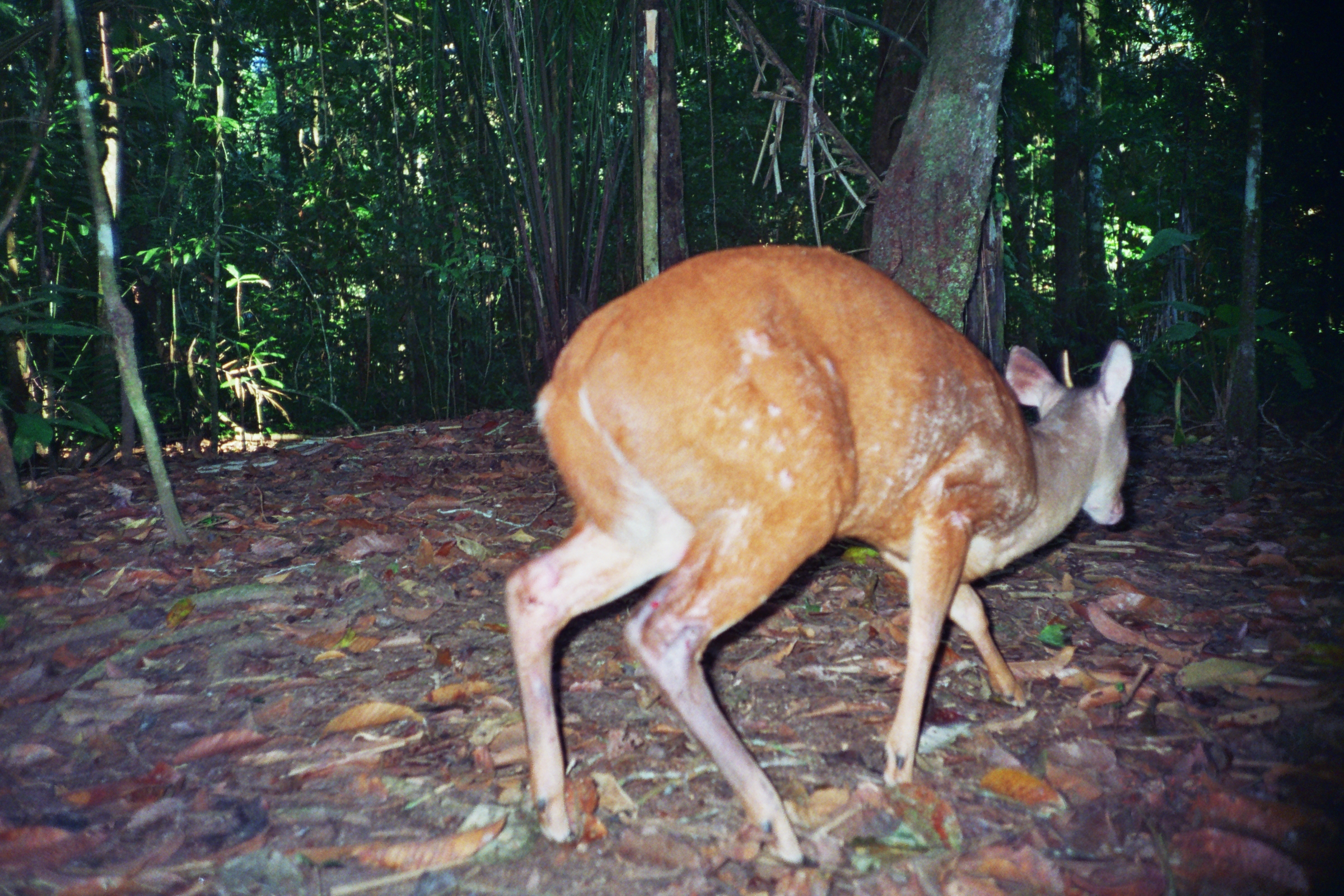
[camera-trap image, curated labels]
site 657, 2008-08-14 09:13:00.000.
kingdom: Animalia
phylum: Chordata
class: Mammalia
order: Artiodactyla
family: Cervidae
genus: Mazama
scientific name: Mazama americana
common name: red brocket